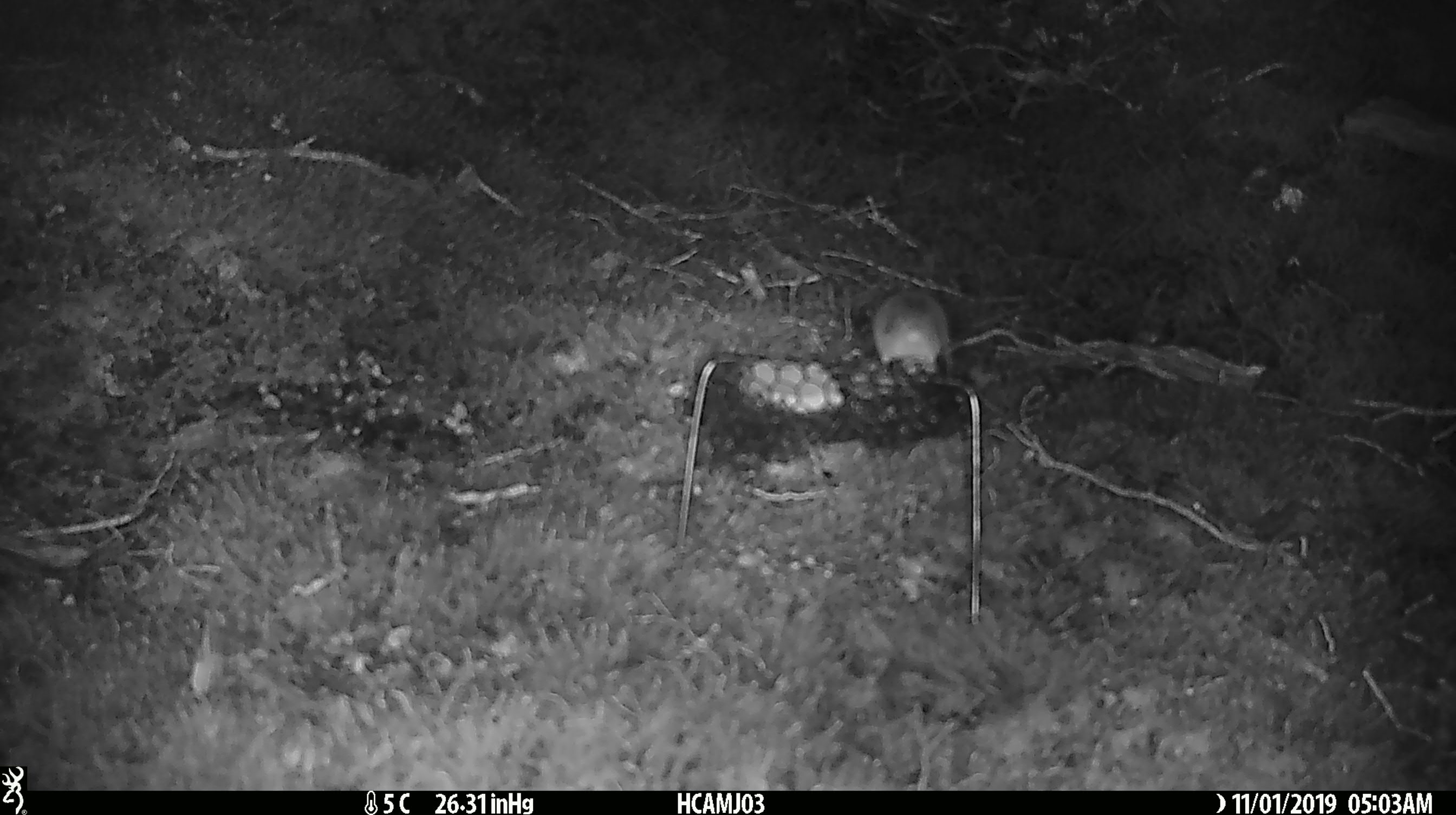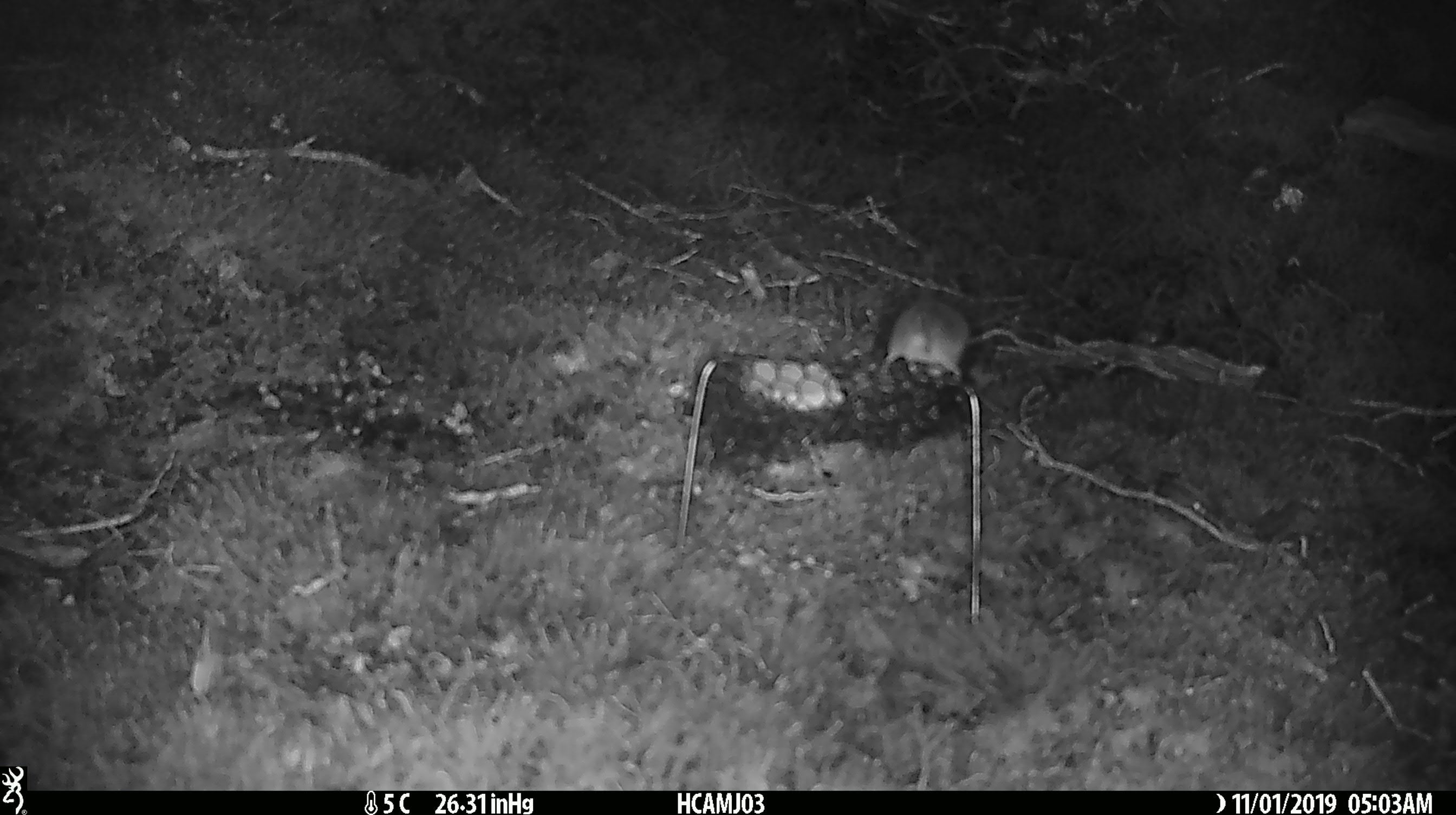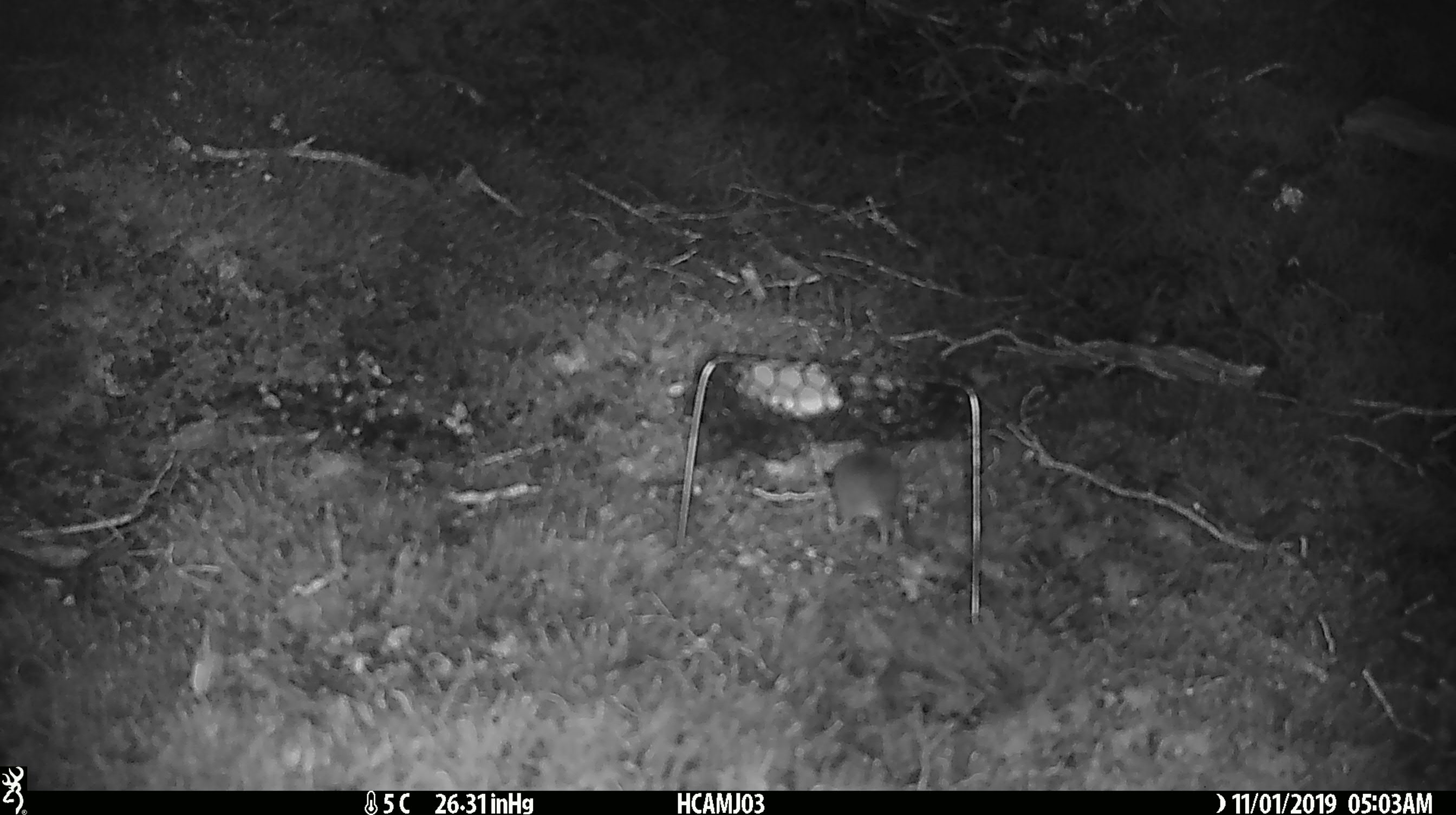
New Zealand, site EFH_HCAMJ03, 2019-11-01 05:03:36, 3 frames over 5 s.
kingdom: Animalia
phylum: Chordata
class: Mammalia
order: Rodentia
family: Muridae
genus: Mus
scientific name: Mus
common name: mouse